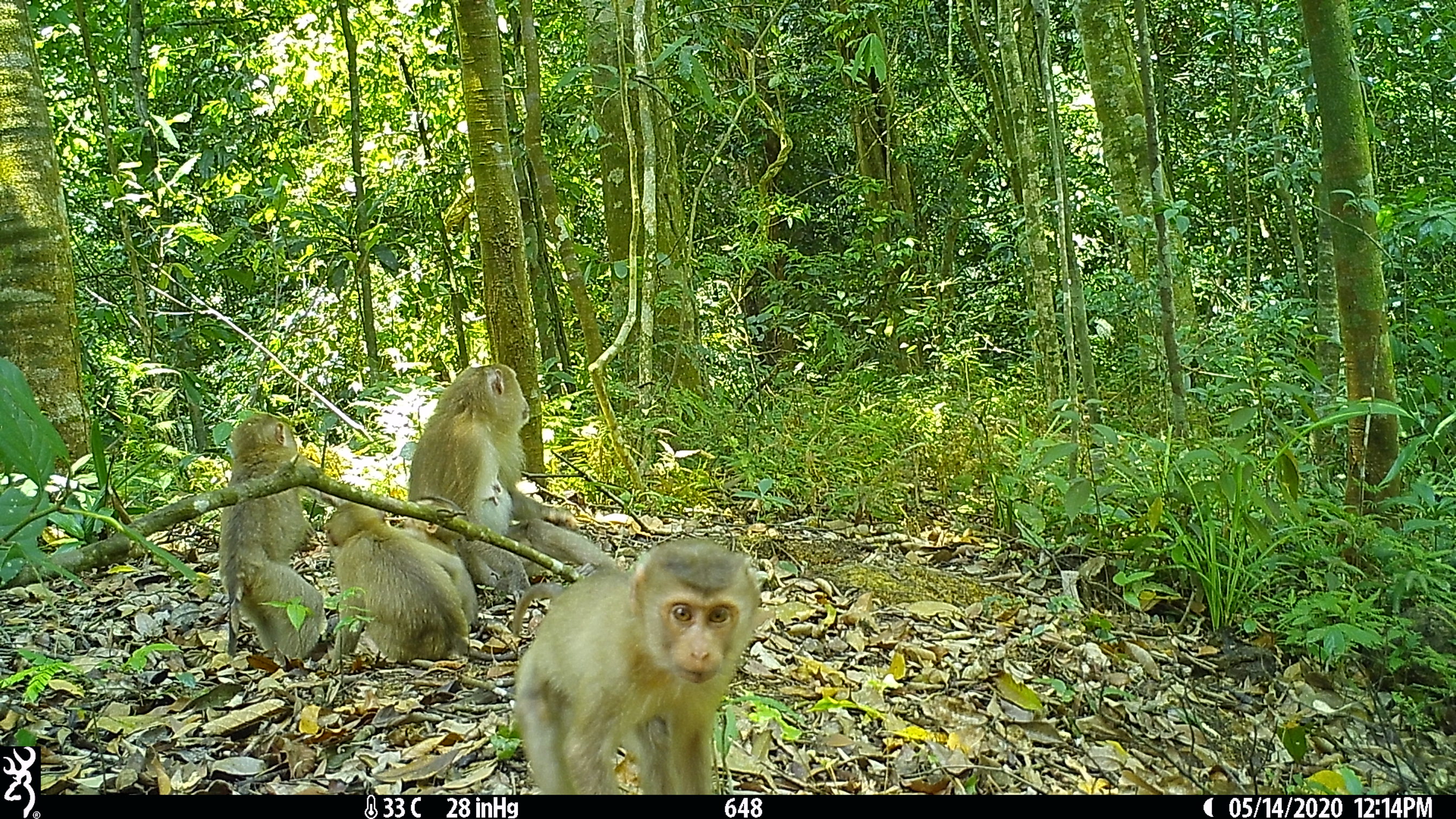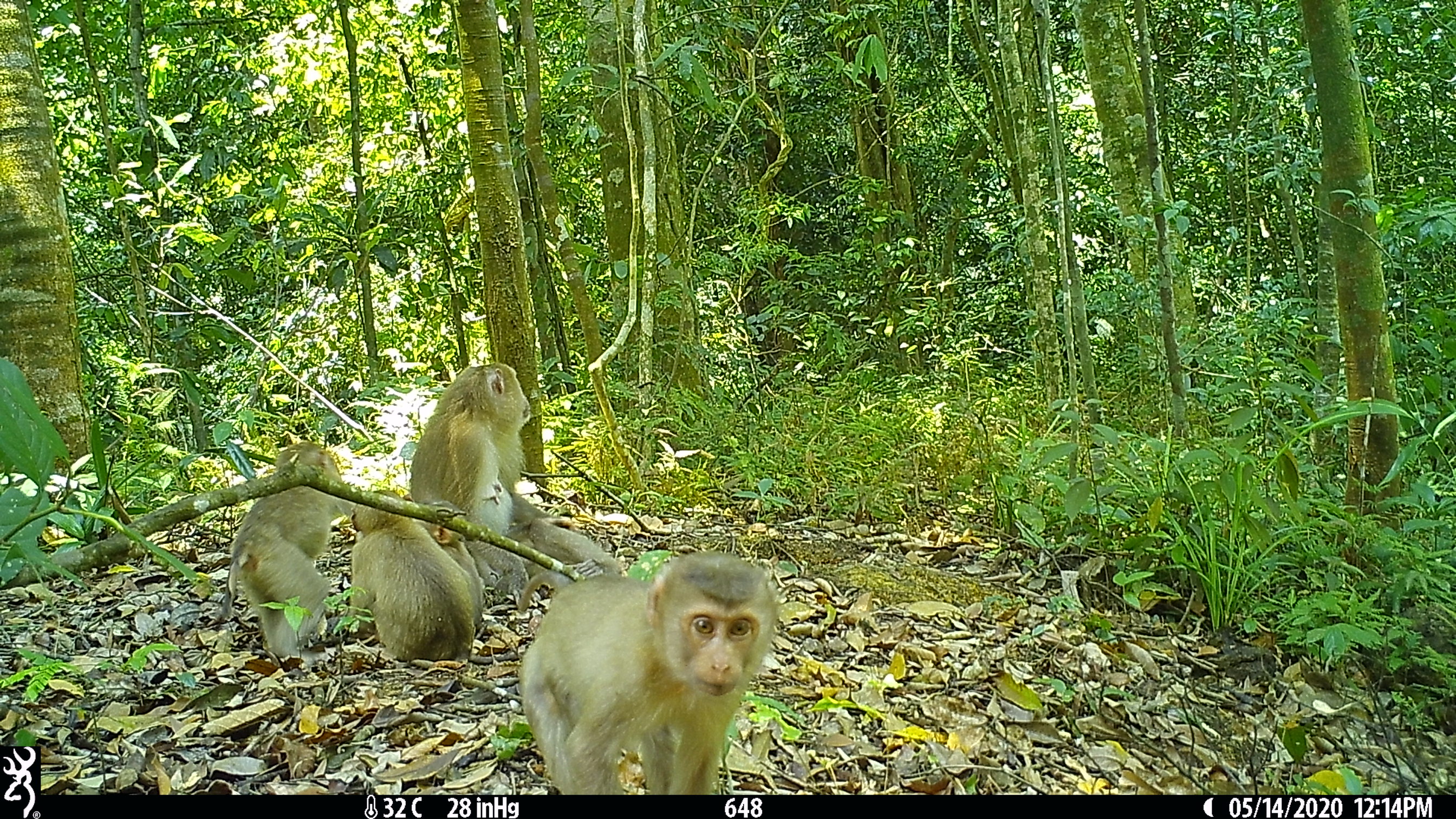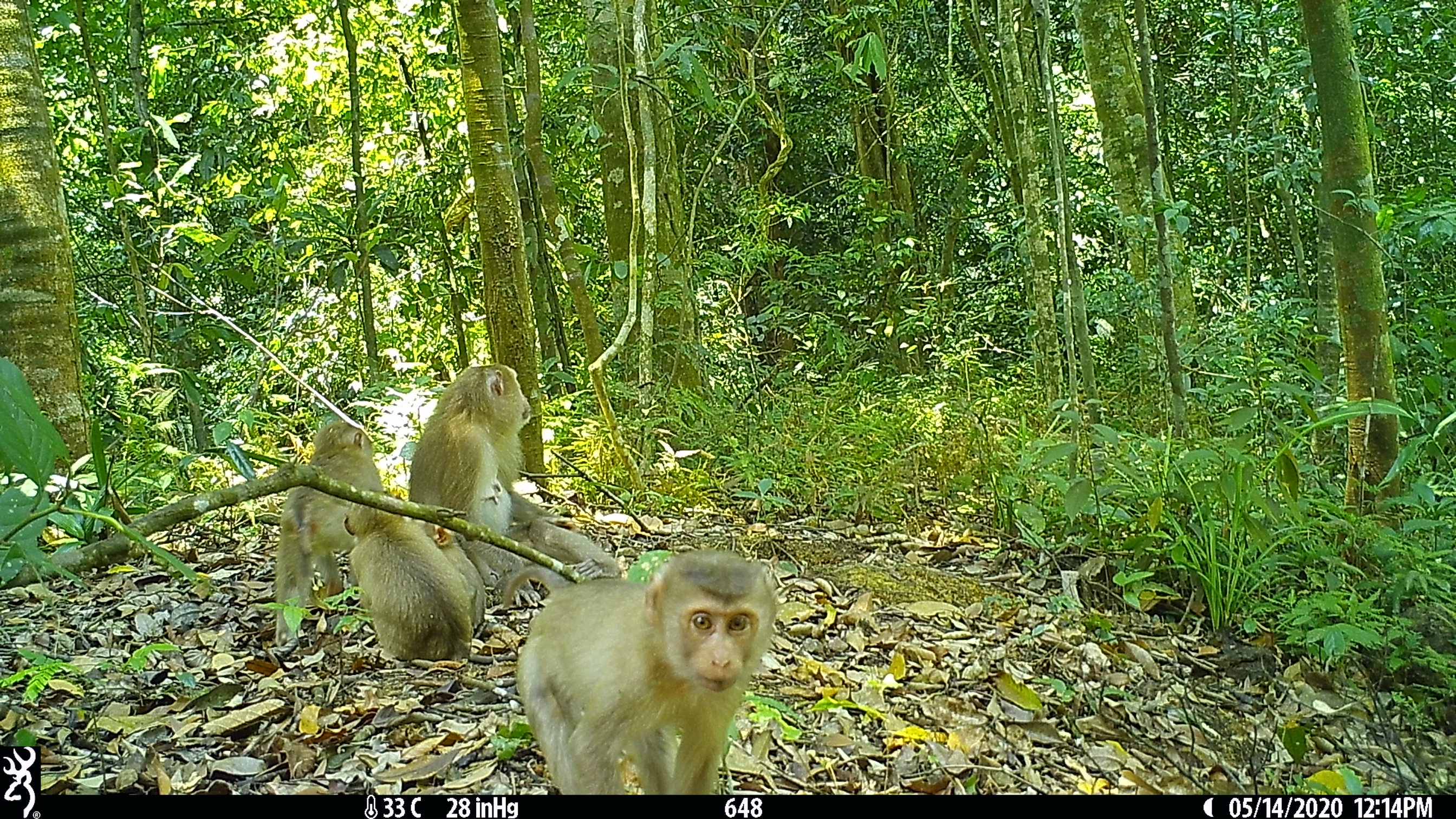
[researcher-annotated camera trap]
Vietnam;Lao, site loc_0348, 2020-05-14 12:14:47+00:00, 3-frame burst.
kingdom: Animalia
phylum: Chordata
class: Mammalia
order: Primates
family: Cercopithecidae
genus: Macaca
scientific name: Macaca nemestrina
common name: pig-tailed macaque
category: pig tailed macaque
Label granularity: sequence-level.